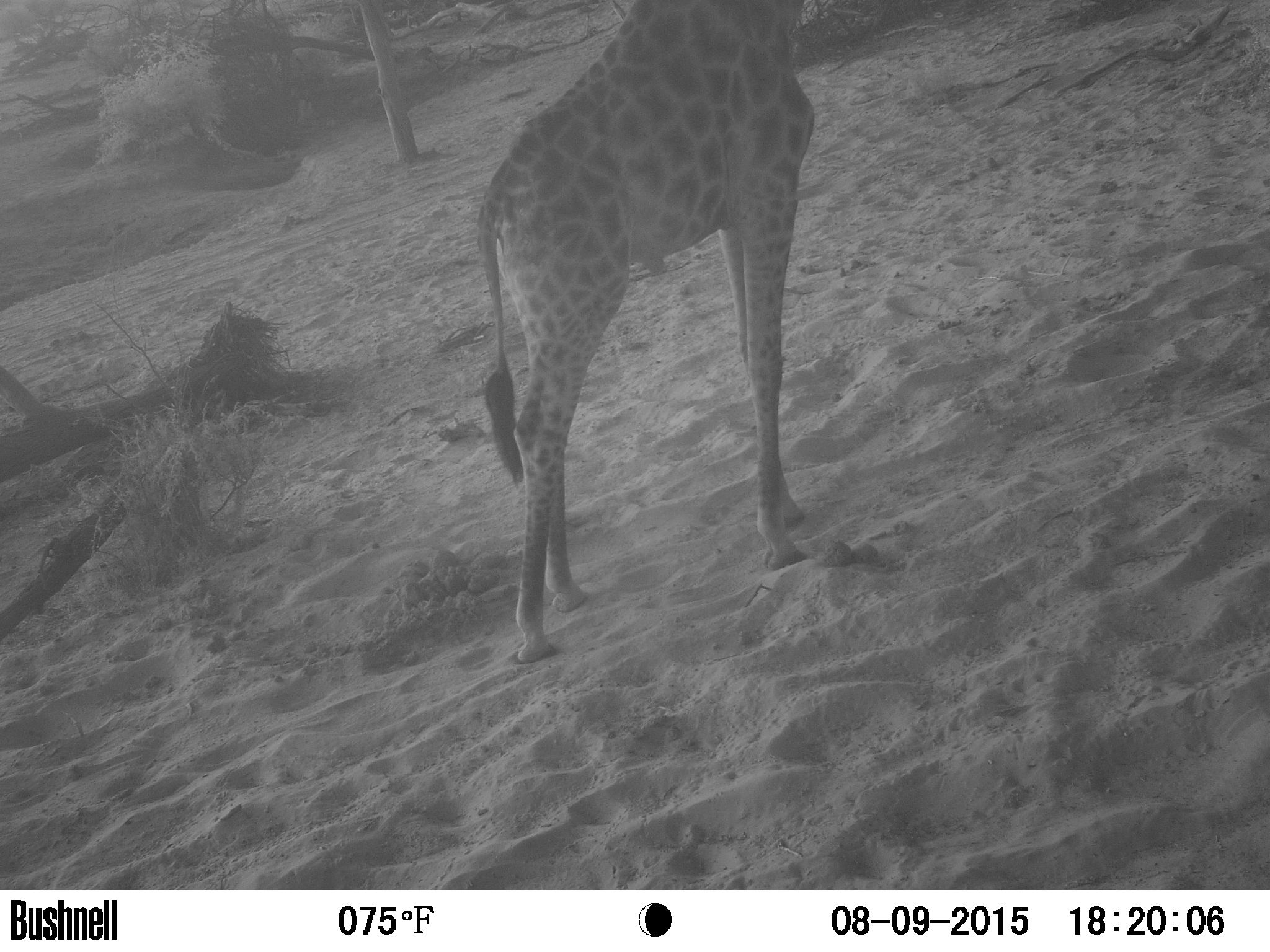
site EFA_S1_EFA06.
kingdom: Animalia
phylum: Chordata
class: Mammalia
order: Artiodactyla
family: Giraffidae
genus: Giraffa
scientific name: Giraffa camelopardalis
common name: giraffe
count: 1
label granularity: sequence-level